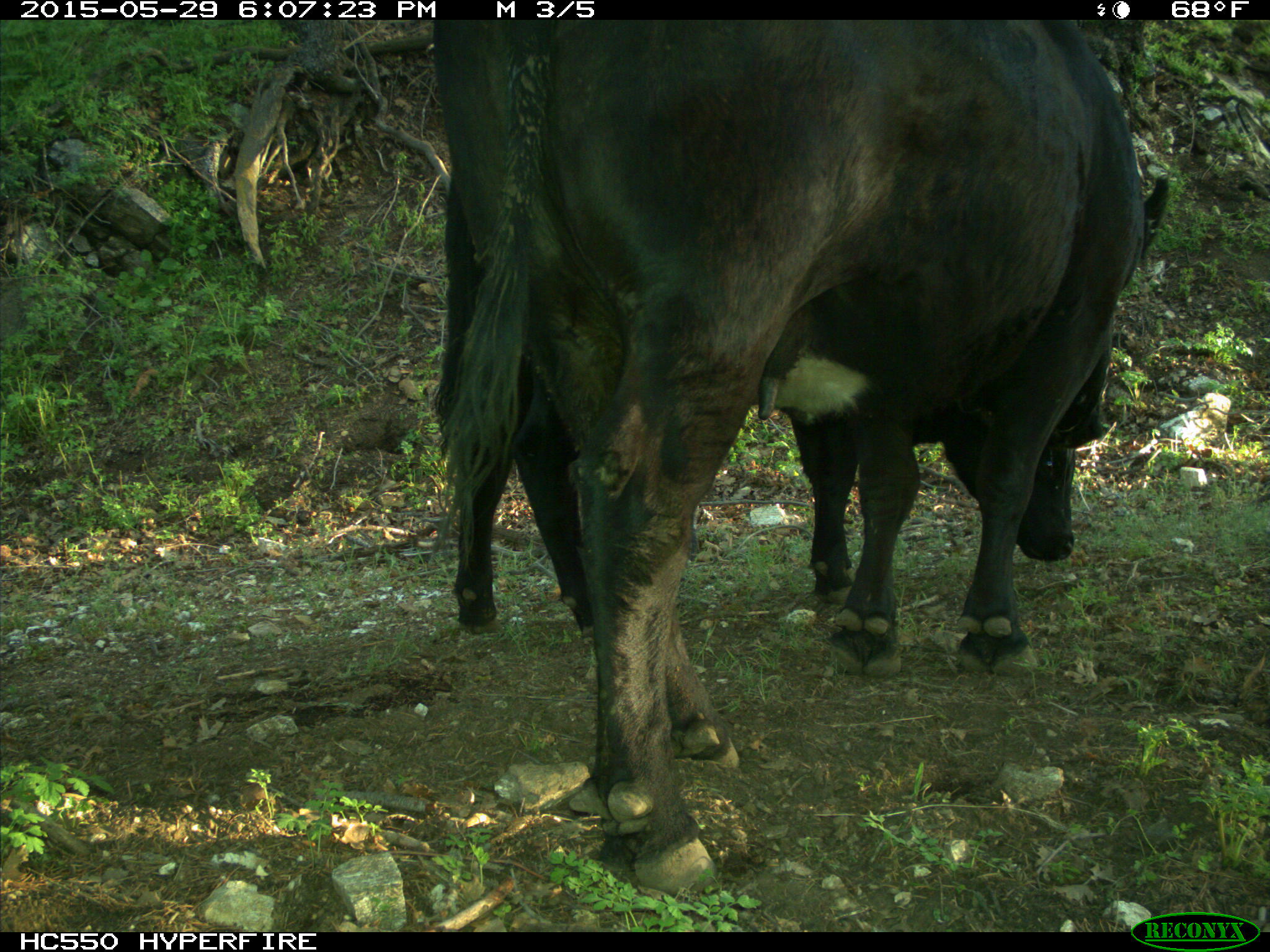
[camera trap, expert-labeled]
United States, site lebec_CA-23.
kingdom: Animalia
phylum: Chordata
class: Mammalia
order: Artiodactyla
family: Bovidae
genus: Bos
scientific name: Bos taurus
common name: domestic cow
Bos taurus (domestic cow).